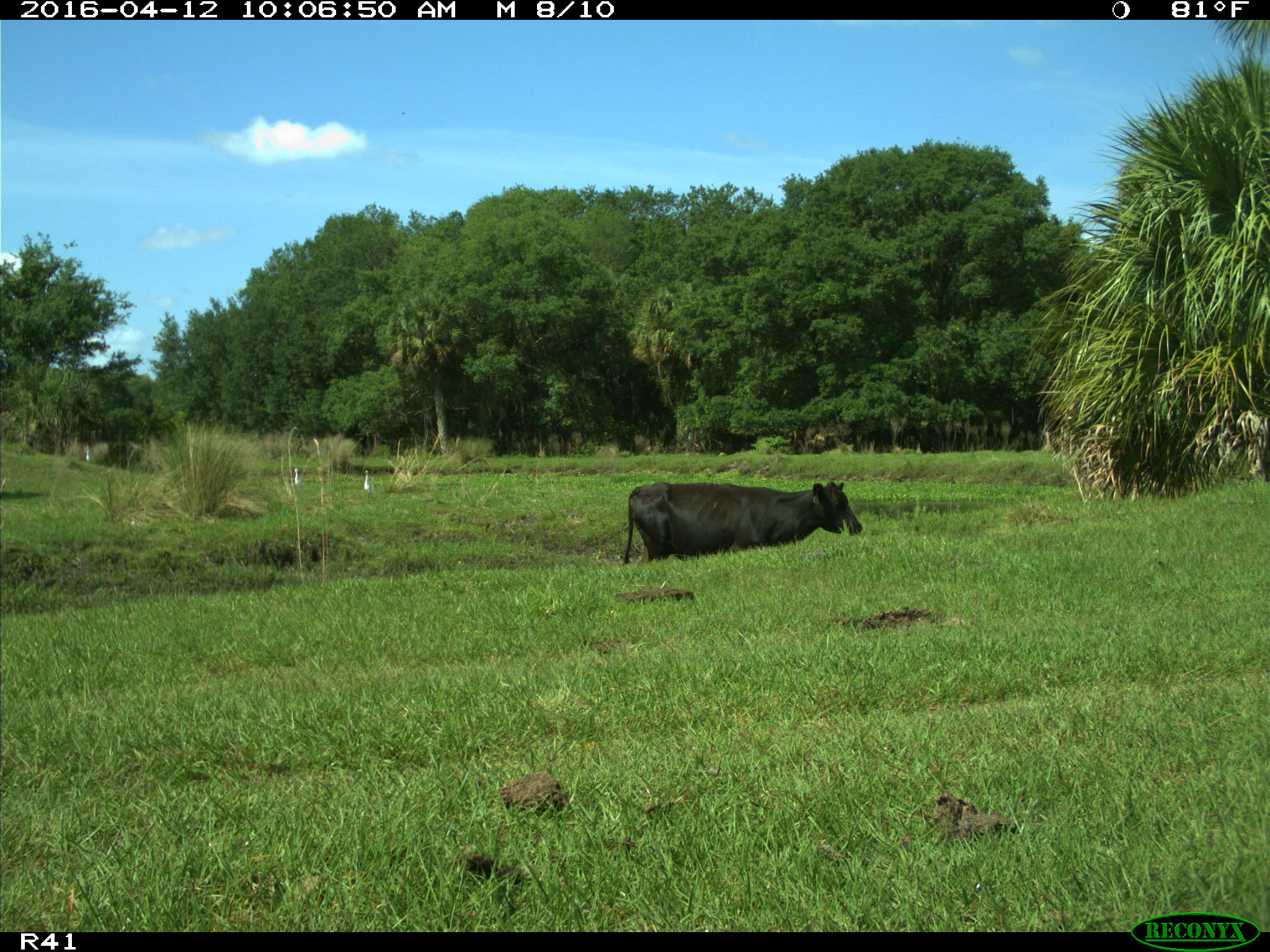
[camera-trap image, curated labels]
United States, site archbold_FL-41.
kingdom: Animalia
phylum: Chordata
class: Mammalia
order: Artiodactyla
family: Bovidae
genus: Bos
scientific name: Bos taurus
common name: domestic cow